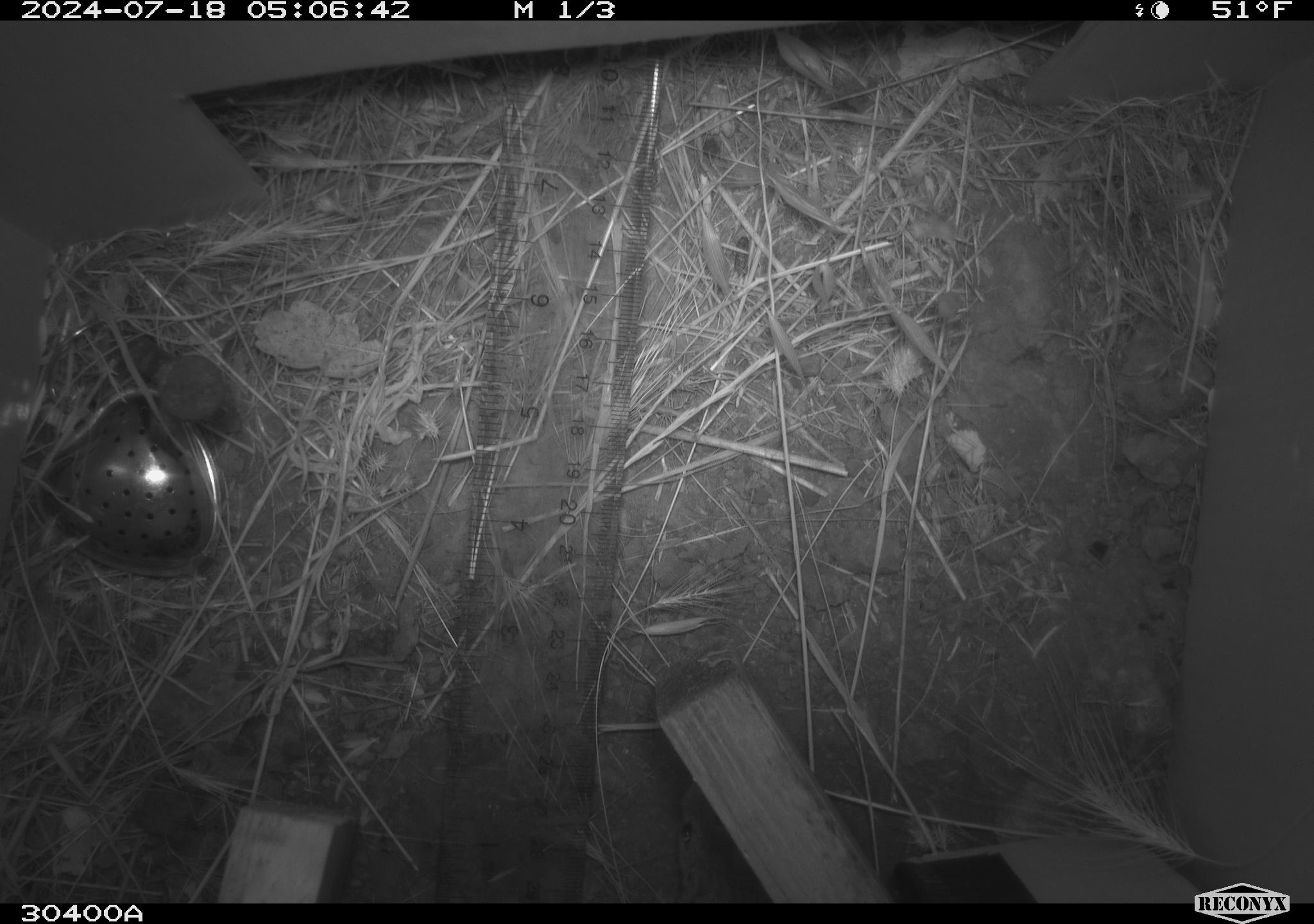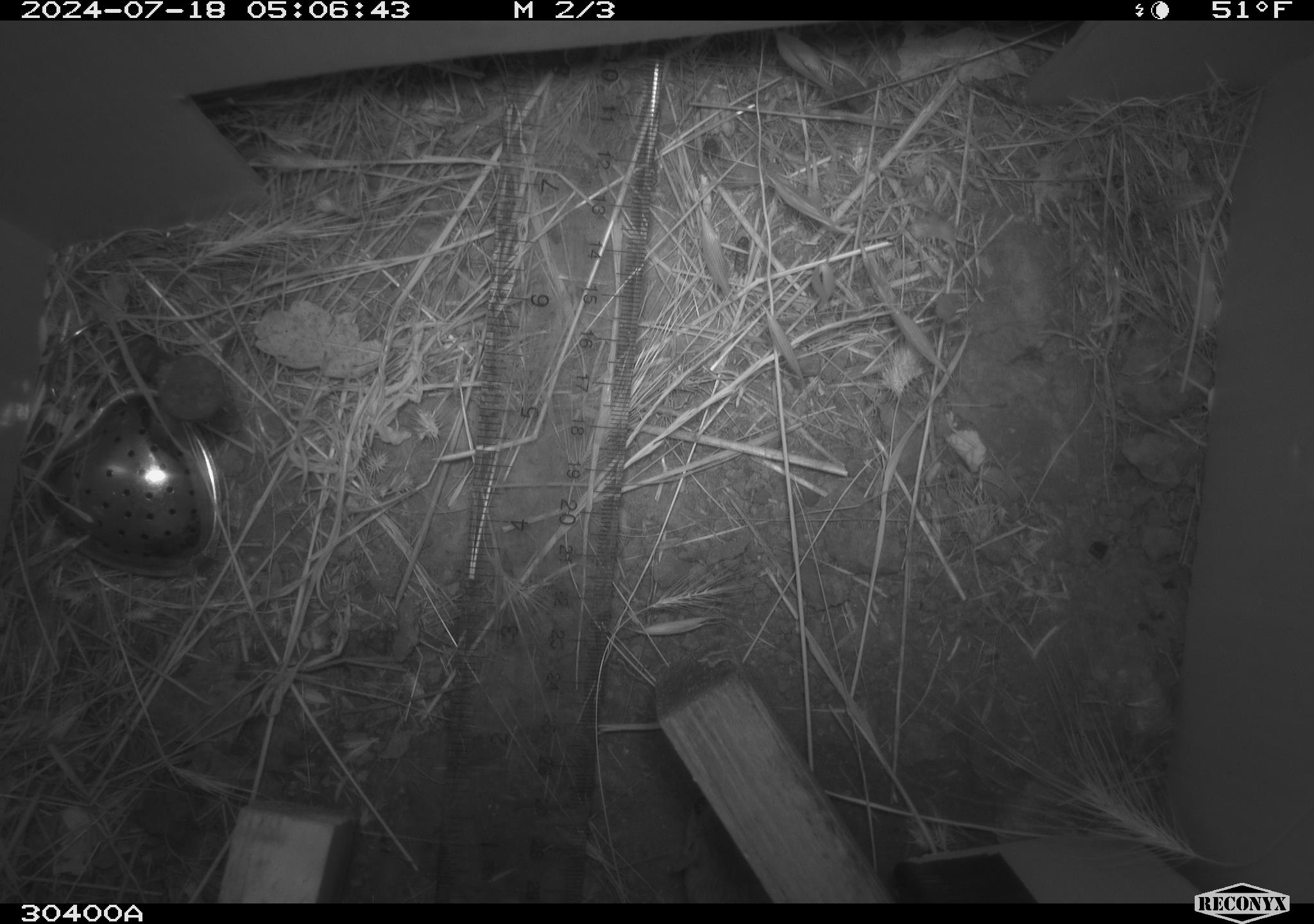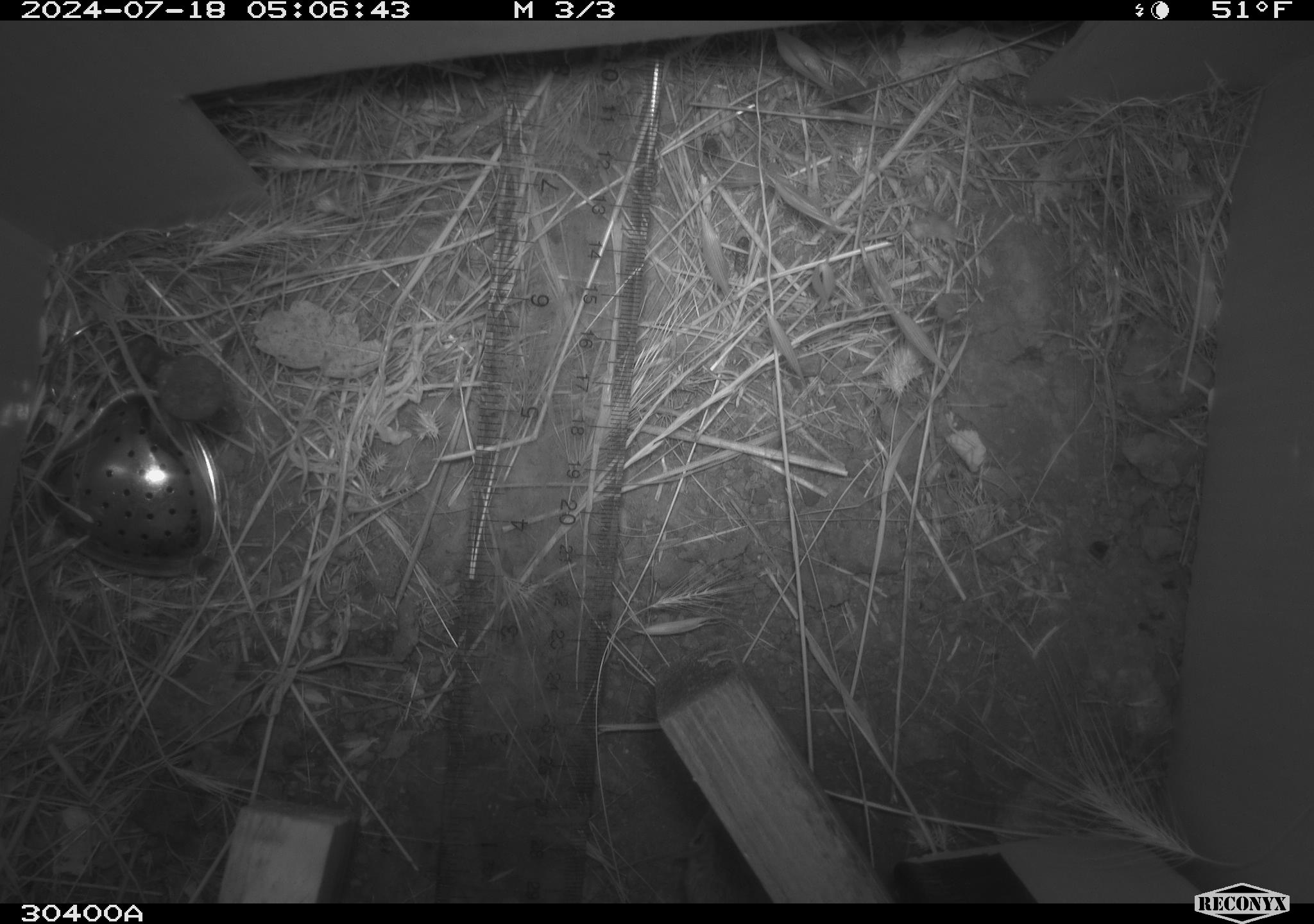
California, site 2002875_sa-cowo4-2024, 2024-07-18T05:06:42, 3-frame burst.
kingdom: Animalia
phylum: Chordata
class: Mammalia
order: Rodentia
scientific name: Rodentia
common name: rodent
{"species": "rodent (Rodentia)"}